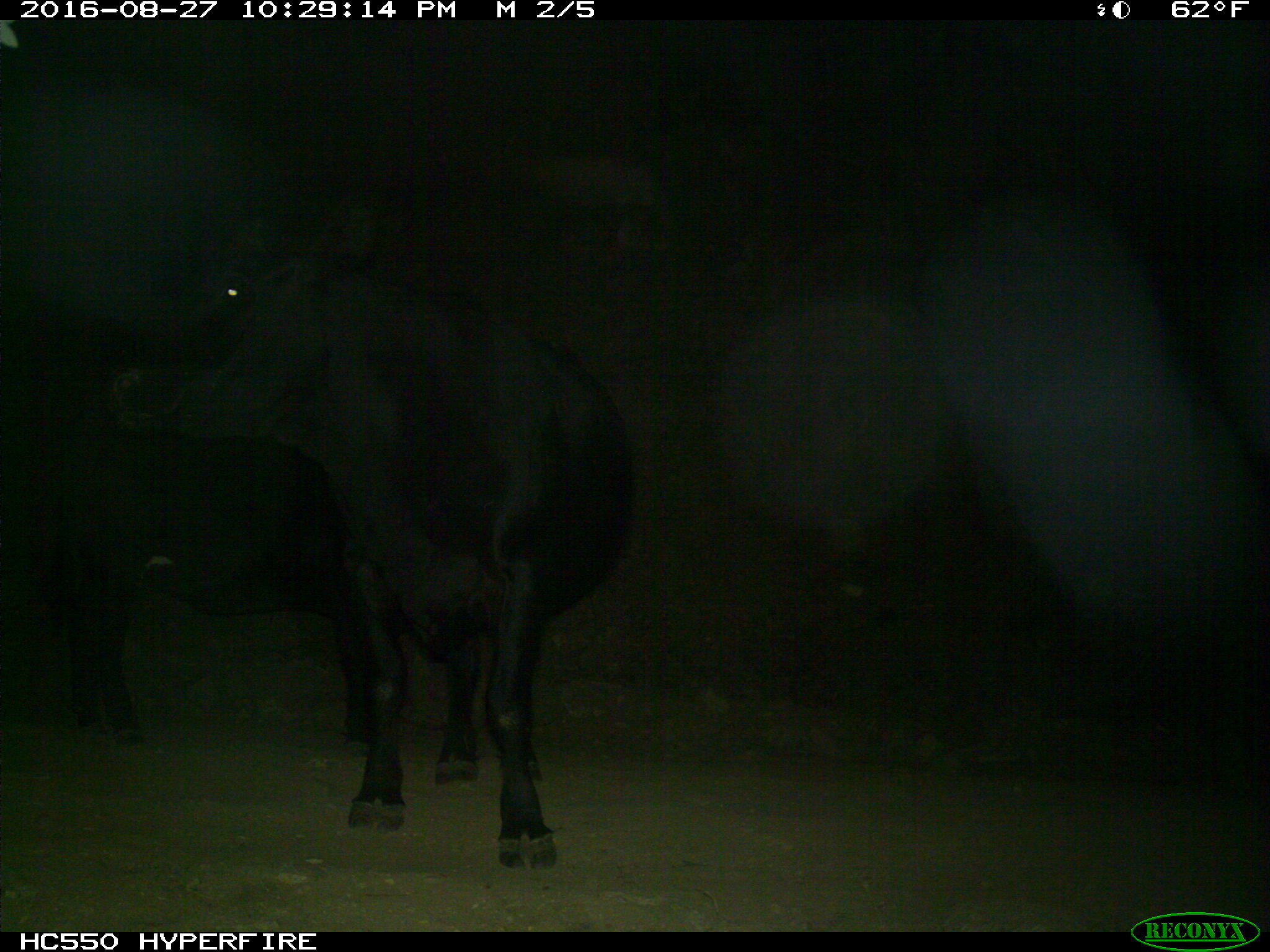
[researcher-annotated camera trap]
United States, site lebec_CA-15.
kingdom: Animalia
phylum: Chordata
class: Mammalia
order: Artiodactyla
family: Bovidae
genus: Bos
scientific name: Bos taurus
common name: domestic cow